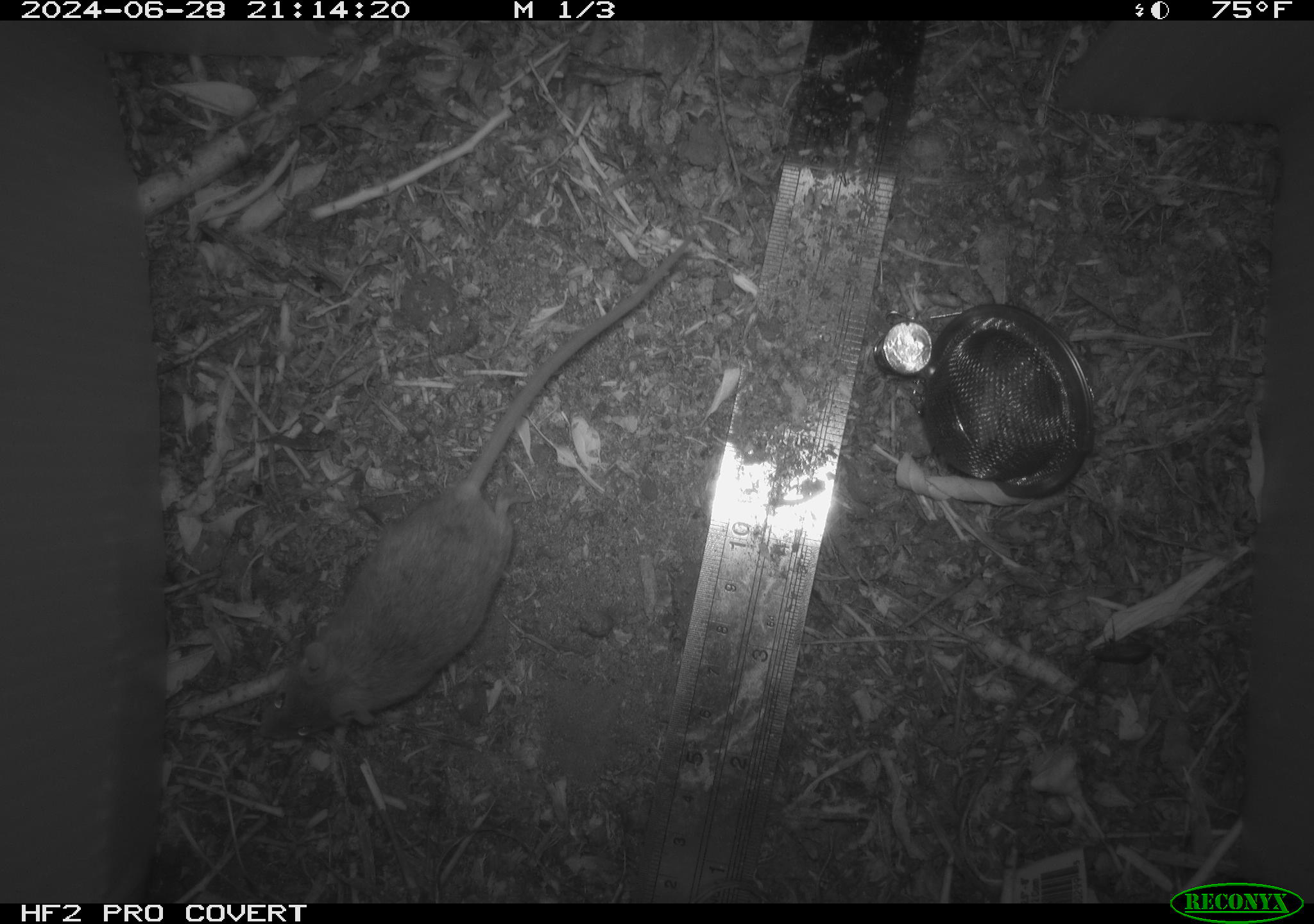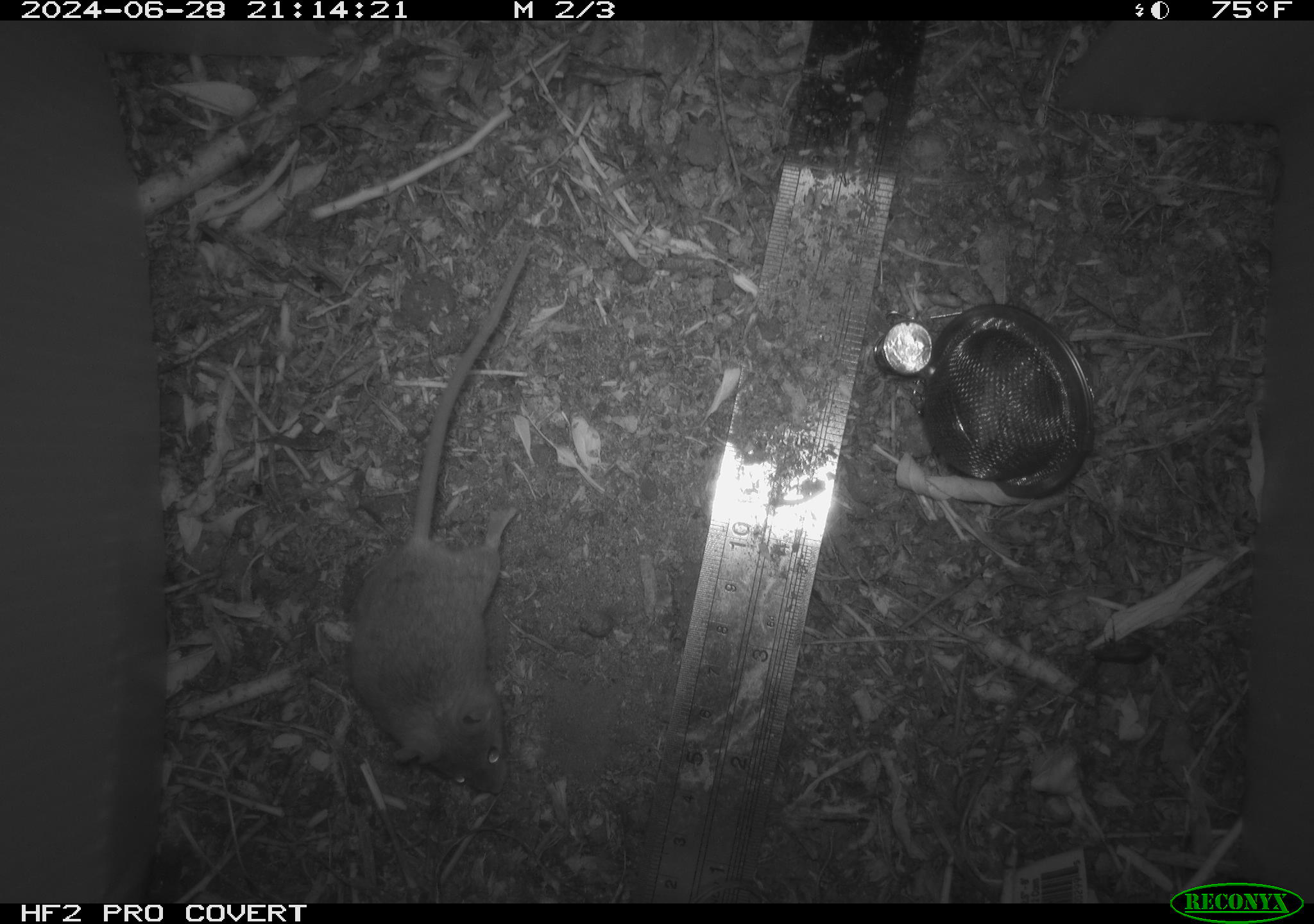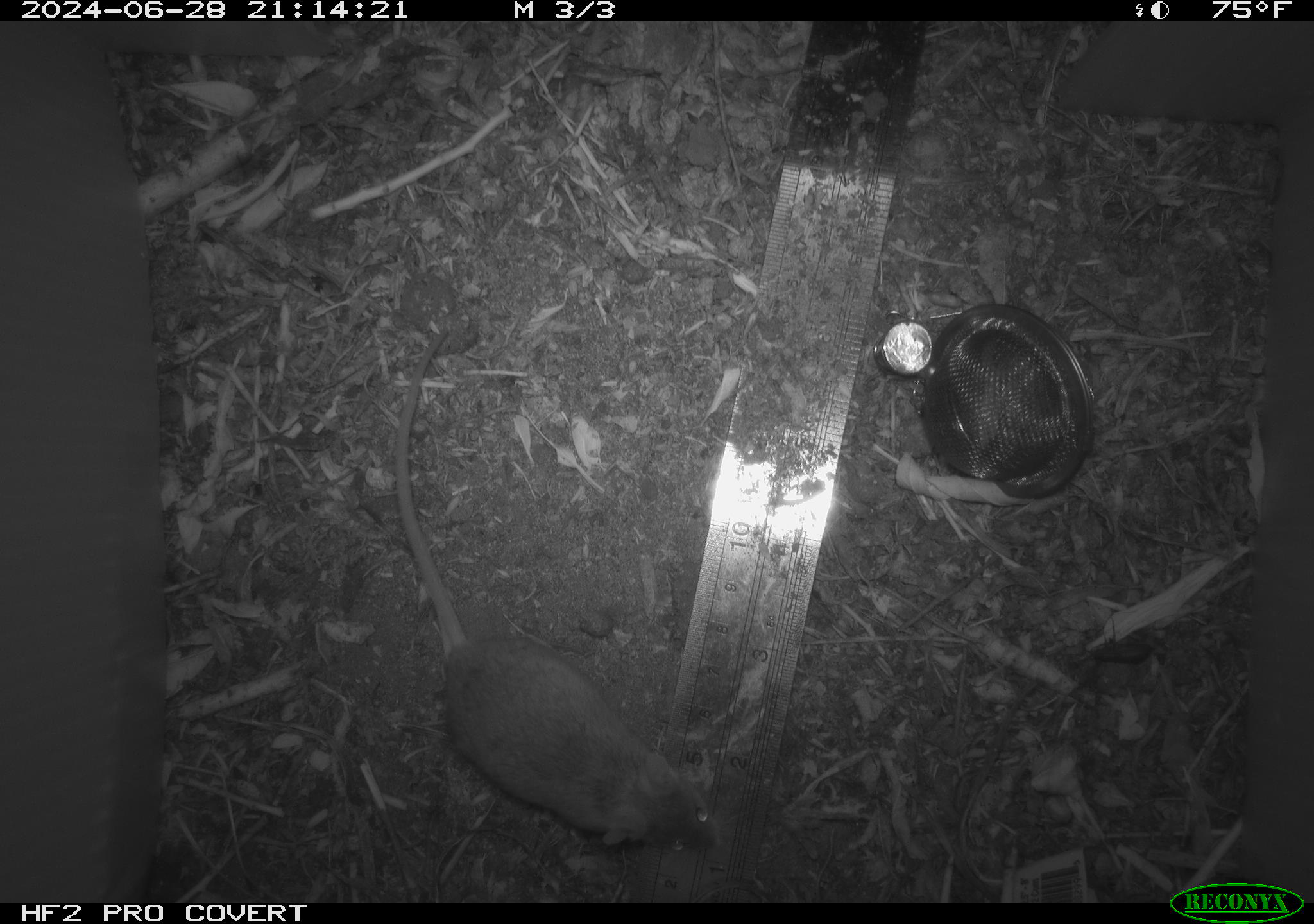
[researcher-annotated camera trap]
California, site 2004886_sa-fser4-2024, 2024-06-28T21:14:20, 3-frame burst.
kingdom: Animalia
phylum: Chordata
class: Mammalia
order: Rodentia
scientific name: Rodentia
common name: rodent